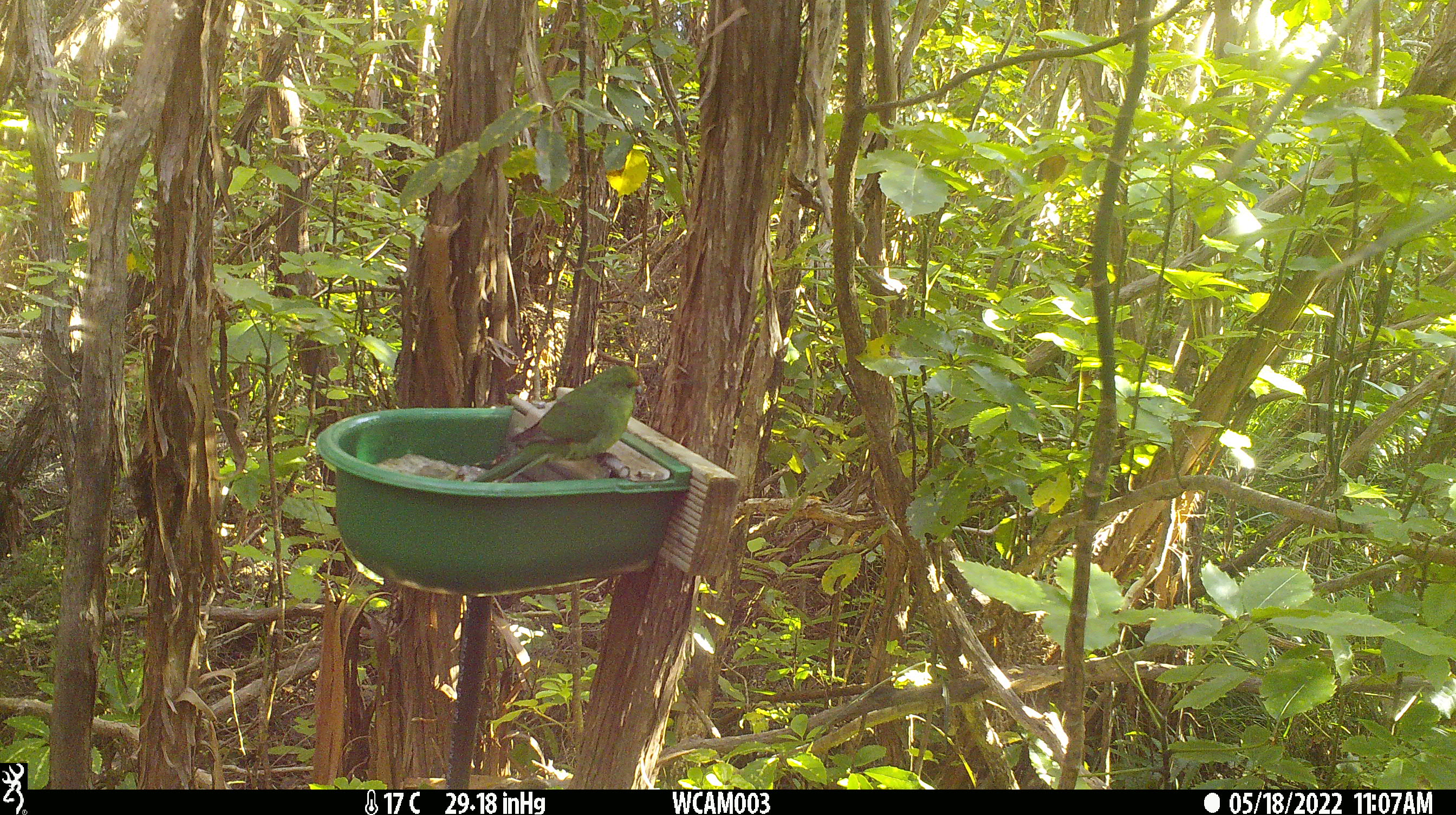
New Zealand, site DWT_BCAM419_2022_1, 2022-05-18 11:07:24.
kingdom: Animalia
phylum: Chordata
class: Aves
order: Psittaciformes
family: Psittaculidae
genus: Cyanoramphus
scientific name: Cyanoramphus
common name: parakeet